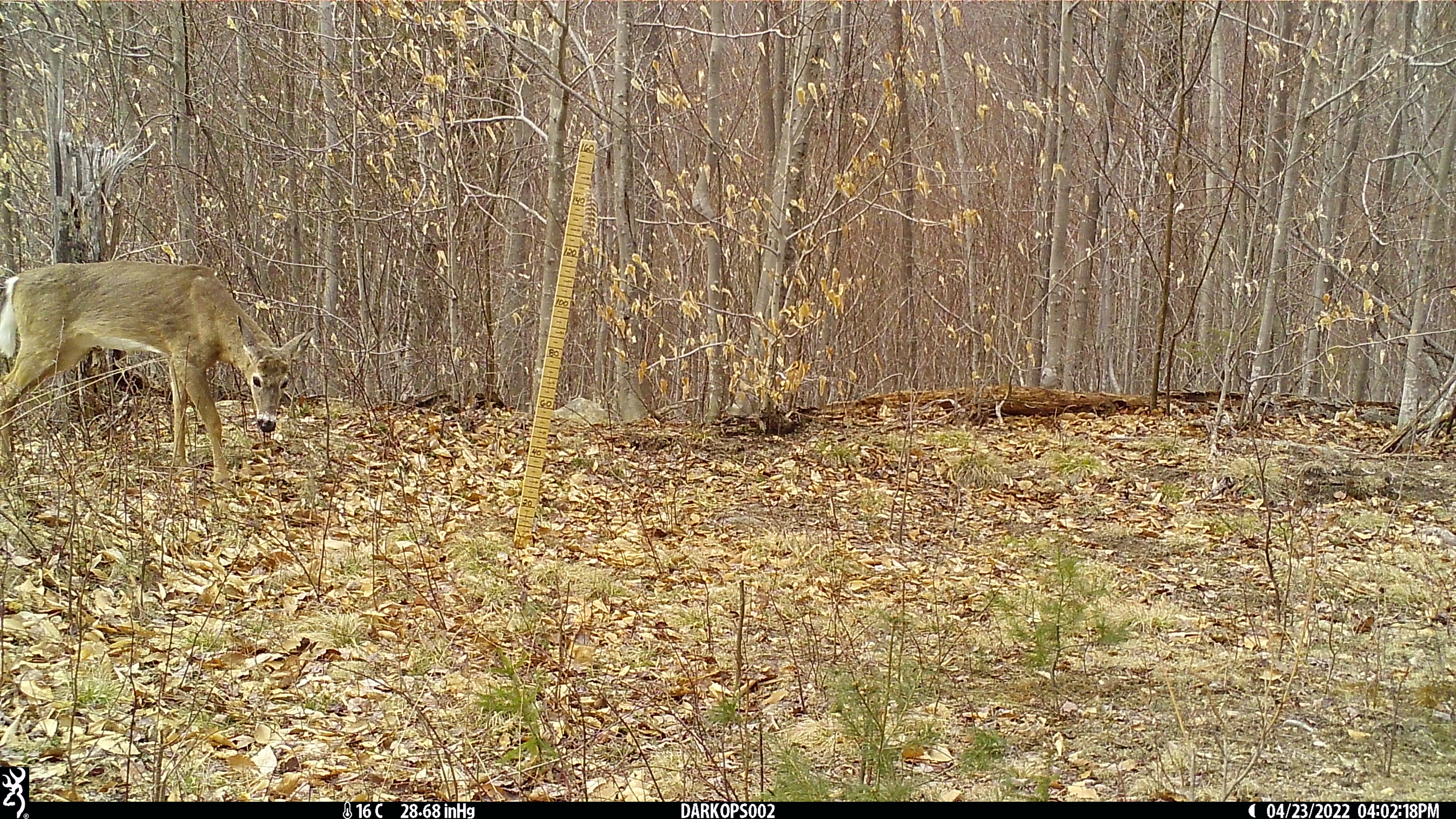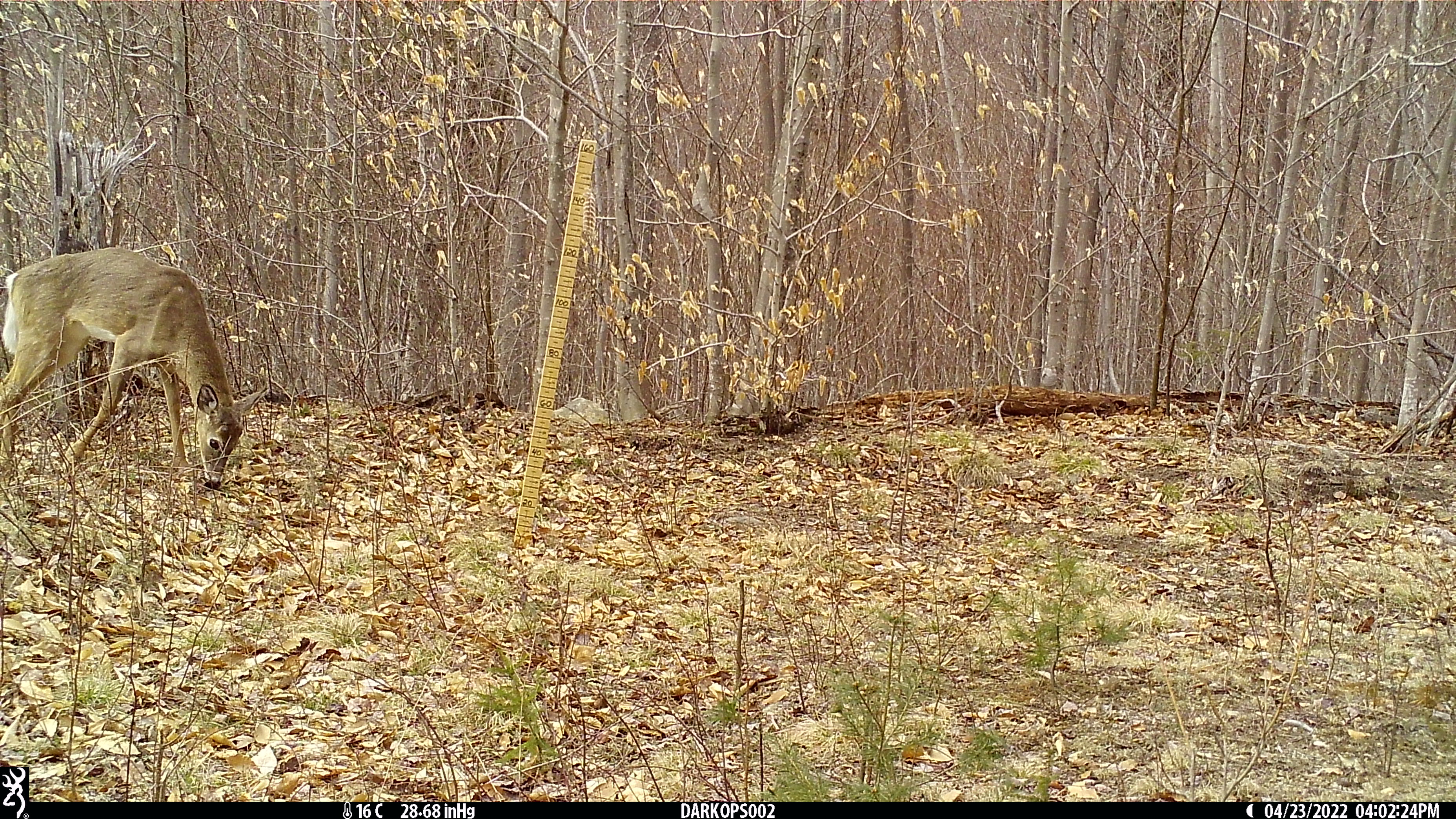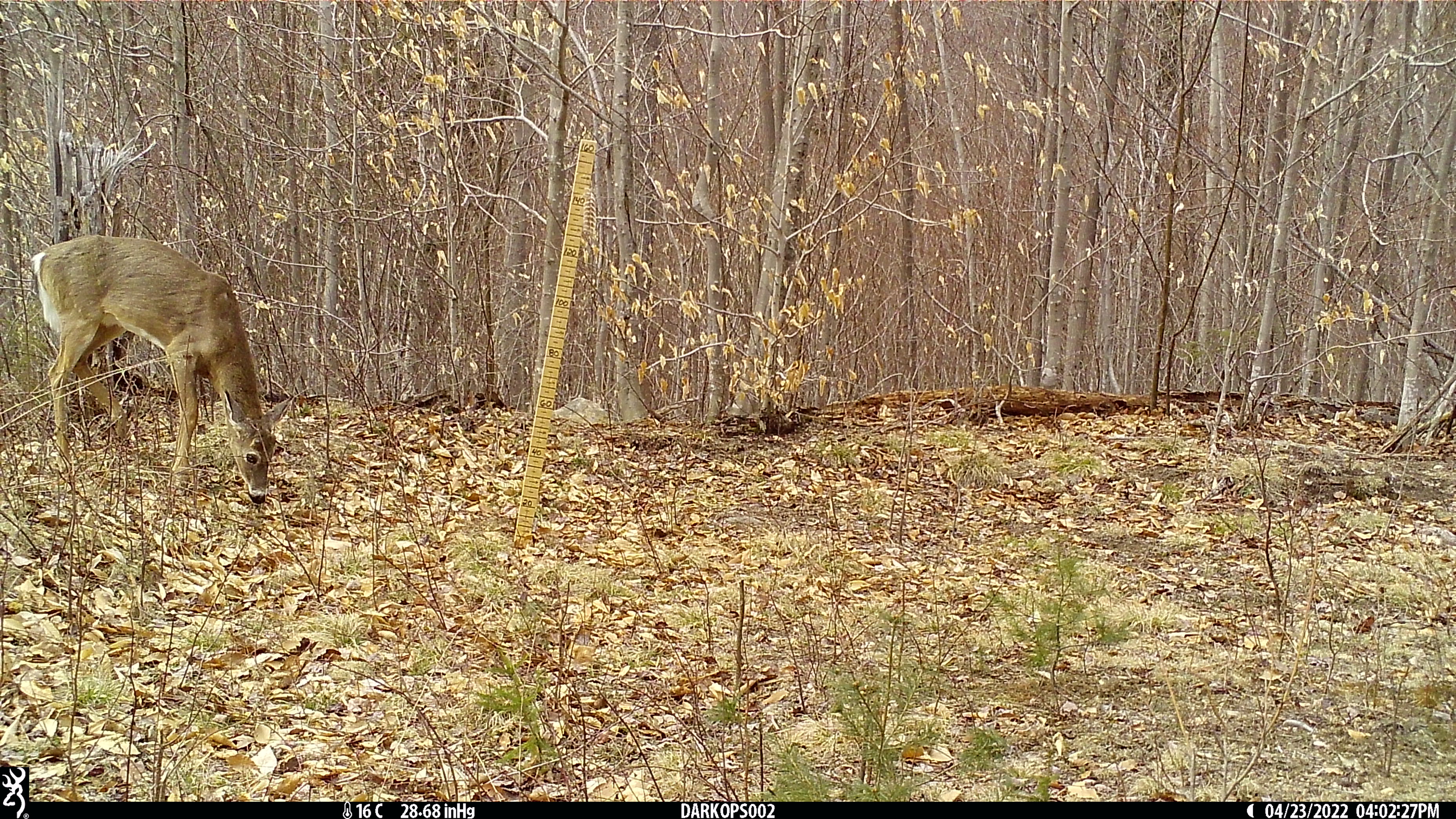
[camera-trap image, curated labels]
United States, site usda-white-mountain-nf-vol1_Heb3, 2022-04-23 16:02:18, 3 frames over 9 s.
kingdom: Animalia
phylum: Chordata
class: Mammalia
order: Artiodactyla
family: Cervidae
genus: Odocoileus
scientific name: Odocoileus virginianus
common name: white-tailed deer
White-tailed deer (Odocoileus virginianus).